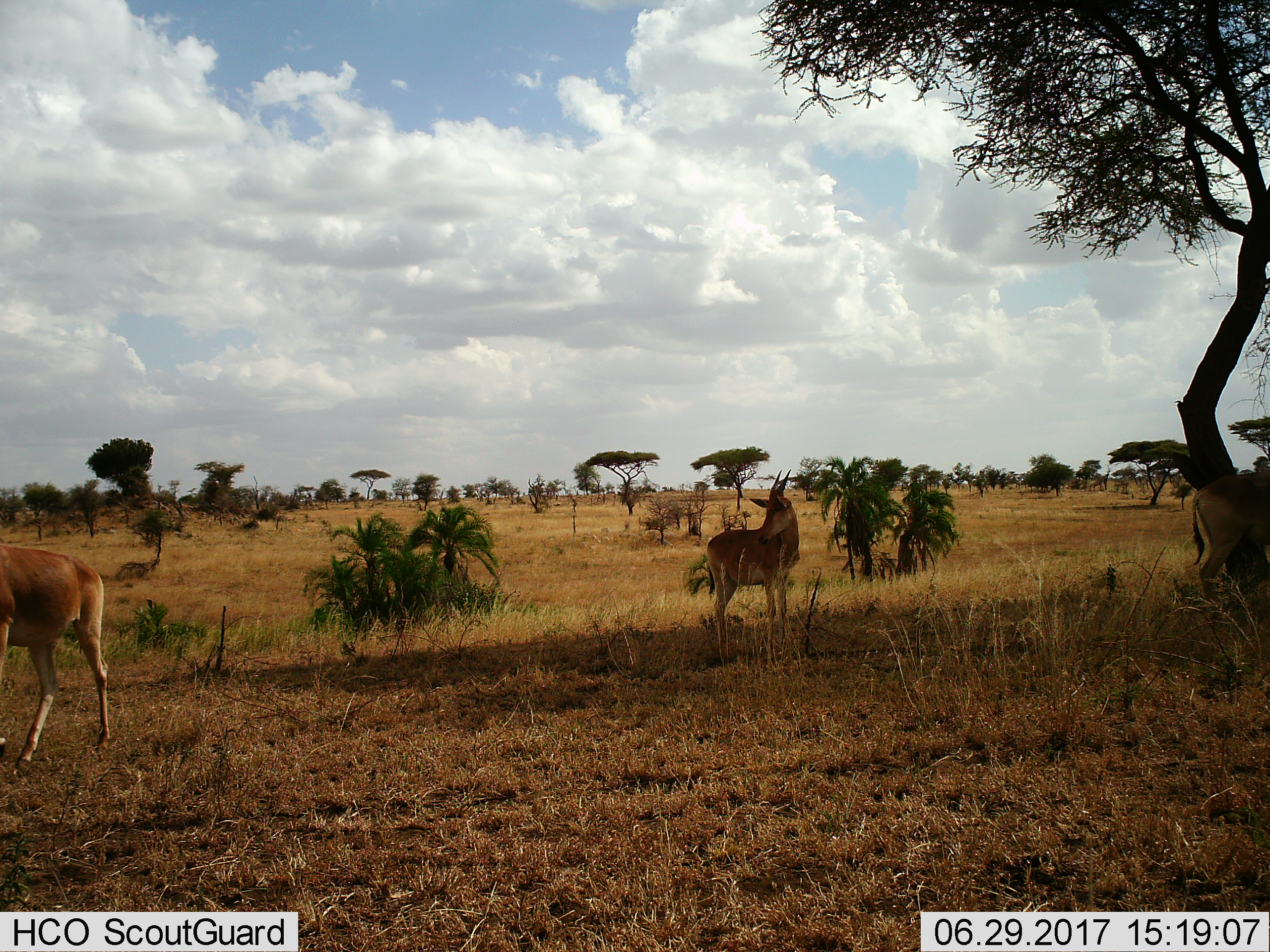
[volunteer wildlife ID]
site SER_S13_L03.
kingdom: Animalia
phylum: Chordata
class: Mammalia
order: Artiodactyla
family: Bovidae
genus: Alcelaphus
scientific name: Alcelaphus buselaphus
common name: hartebeest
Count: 2.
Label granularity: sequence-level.